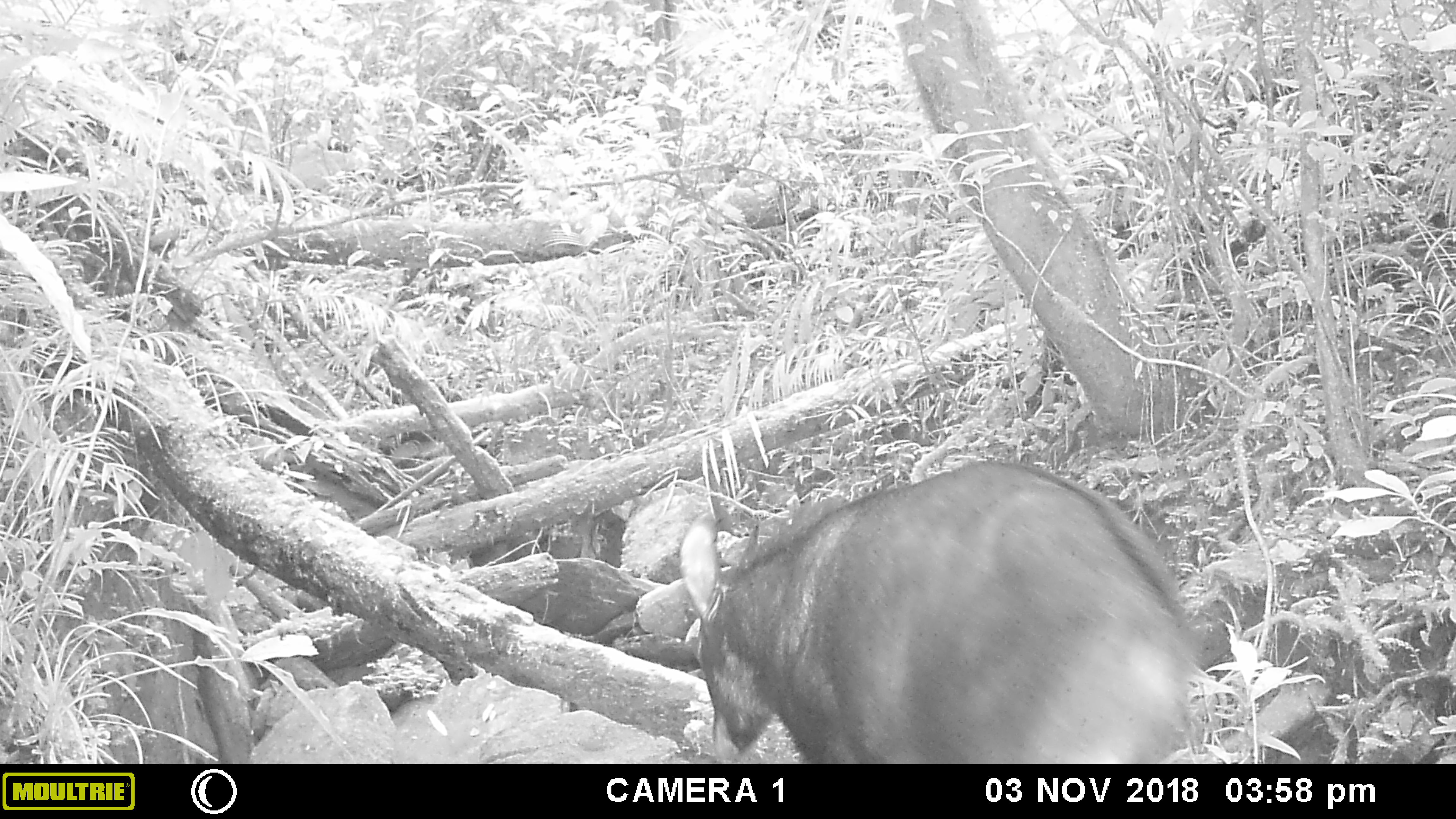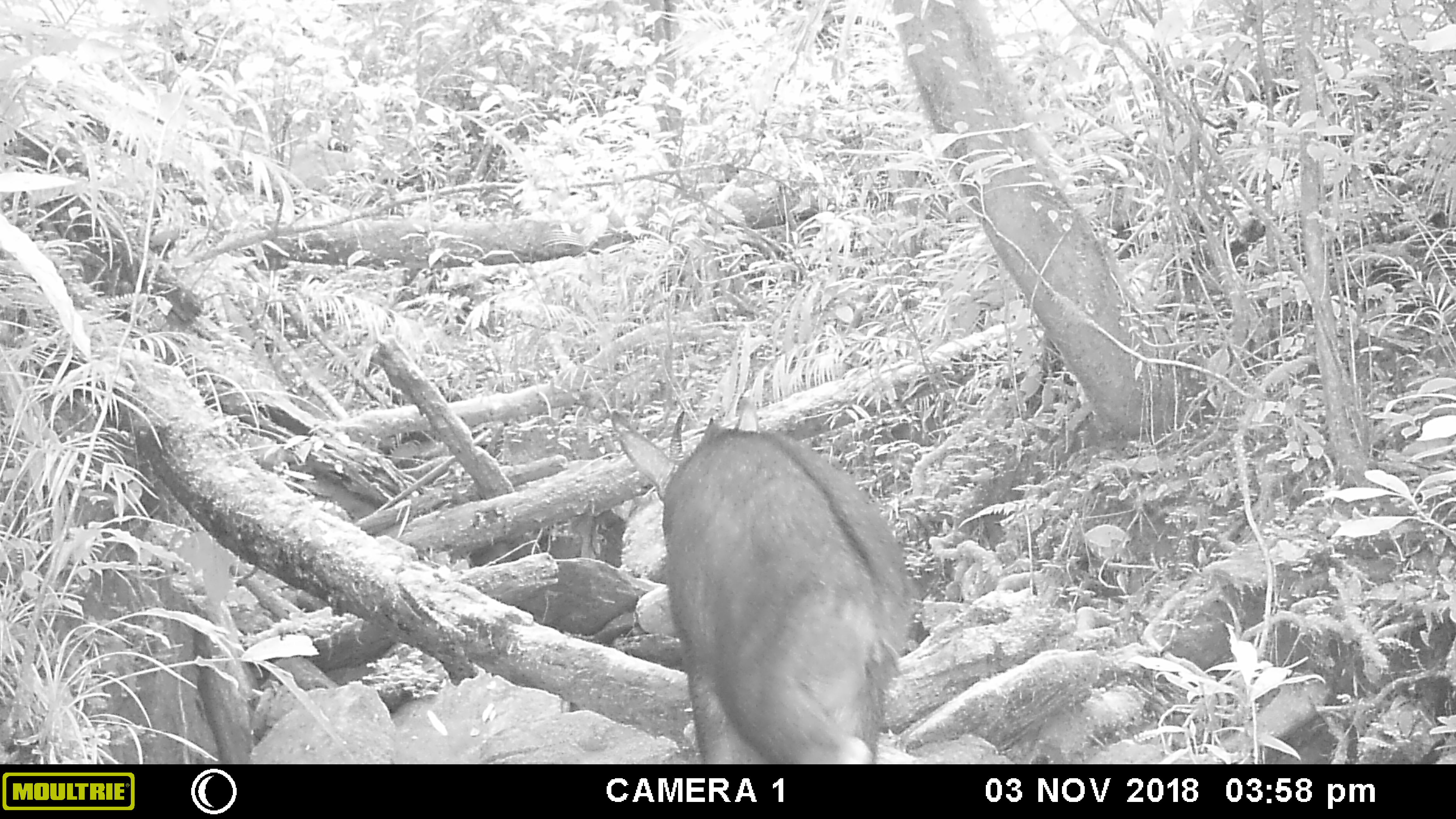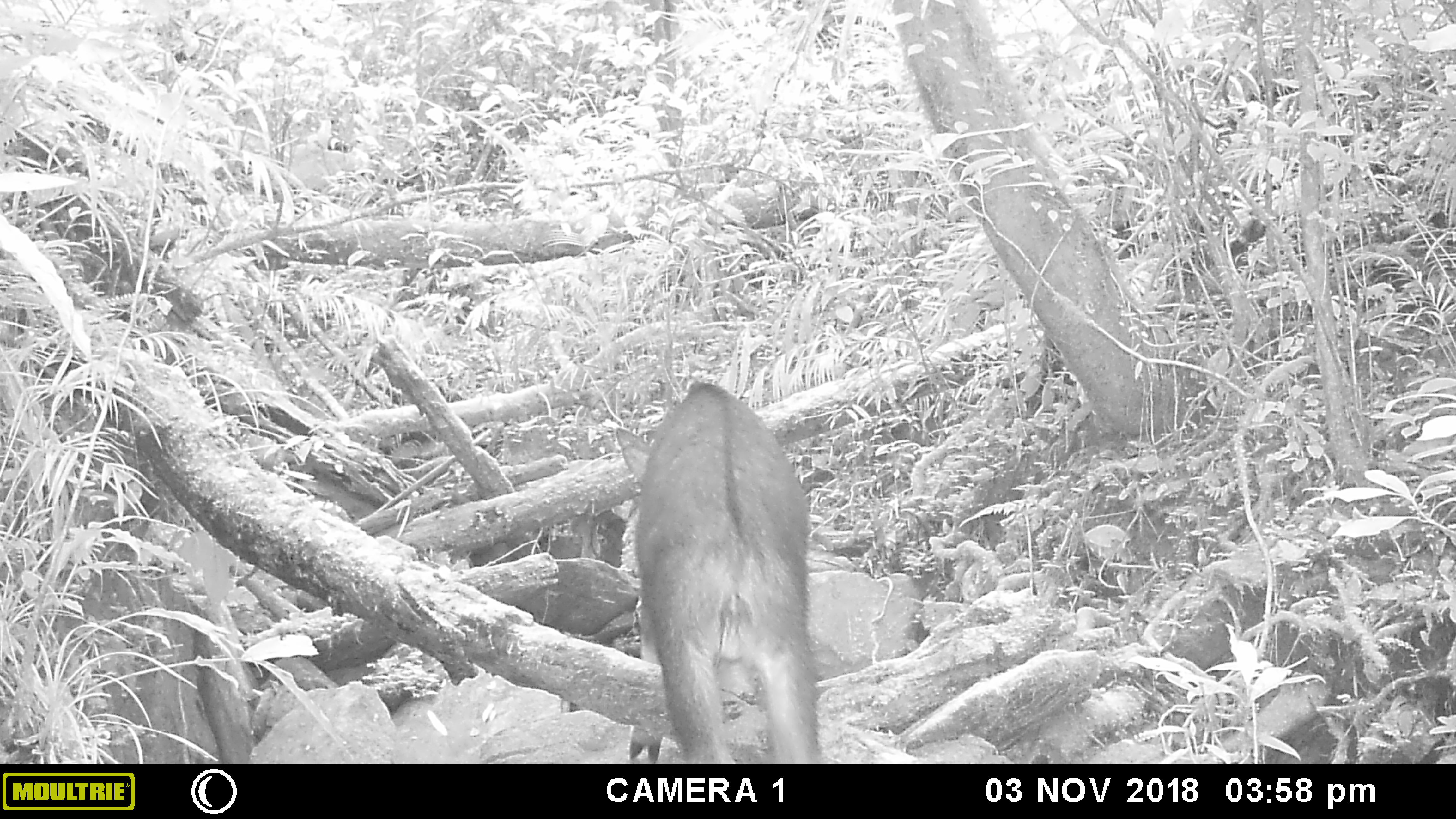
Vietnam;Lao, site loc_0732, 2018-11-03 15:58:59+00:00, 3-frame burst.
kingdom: Animalia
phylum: Chordata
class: Mammalia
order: Artiodactyla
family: Bovidae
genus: Capricornis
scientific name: Capricornis sumatraensis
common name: chinese serow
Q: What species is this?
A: Chinese serow (Capricornis sumatraensis).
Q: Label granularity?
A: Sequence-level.